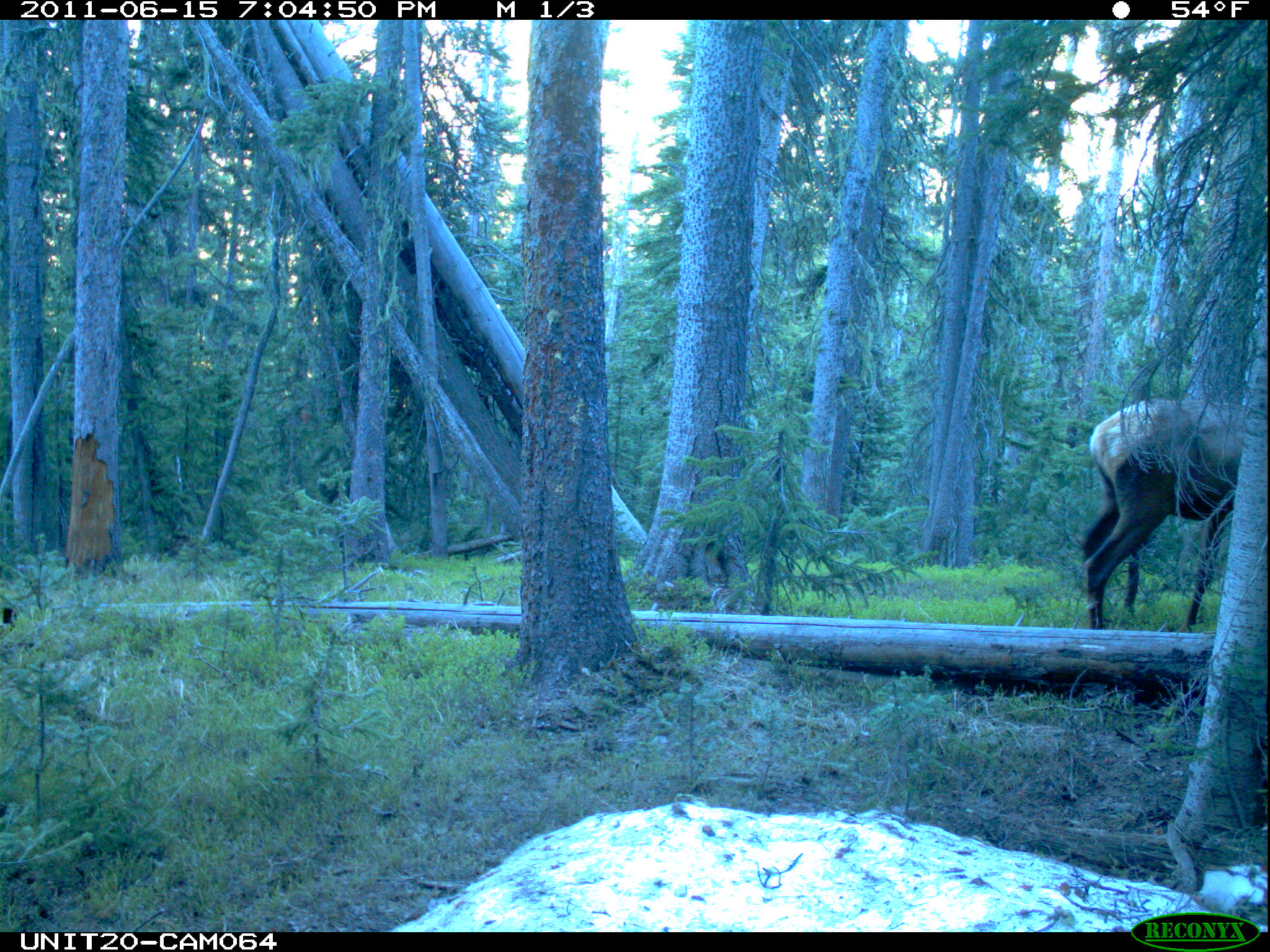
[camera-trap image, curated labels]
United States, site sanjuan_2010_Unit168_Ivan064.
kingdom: Animalia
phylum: Chordata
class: Mammalia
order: Artiodactyla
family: Cervidae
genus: Cervus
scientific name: Cervus elaphus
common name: red deer